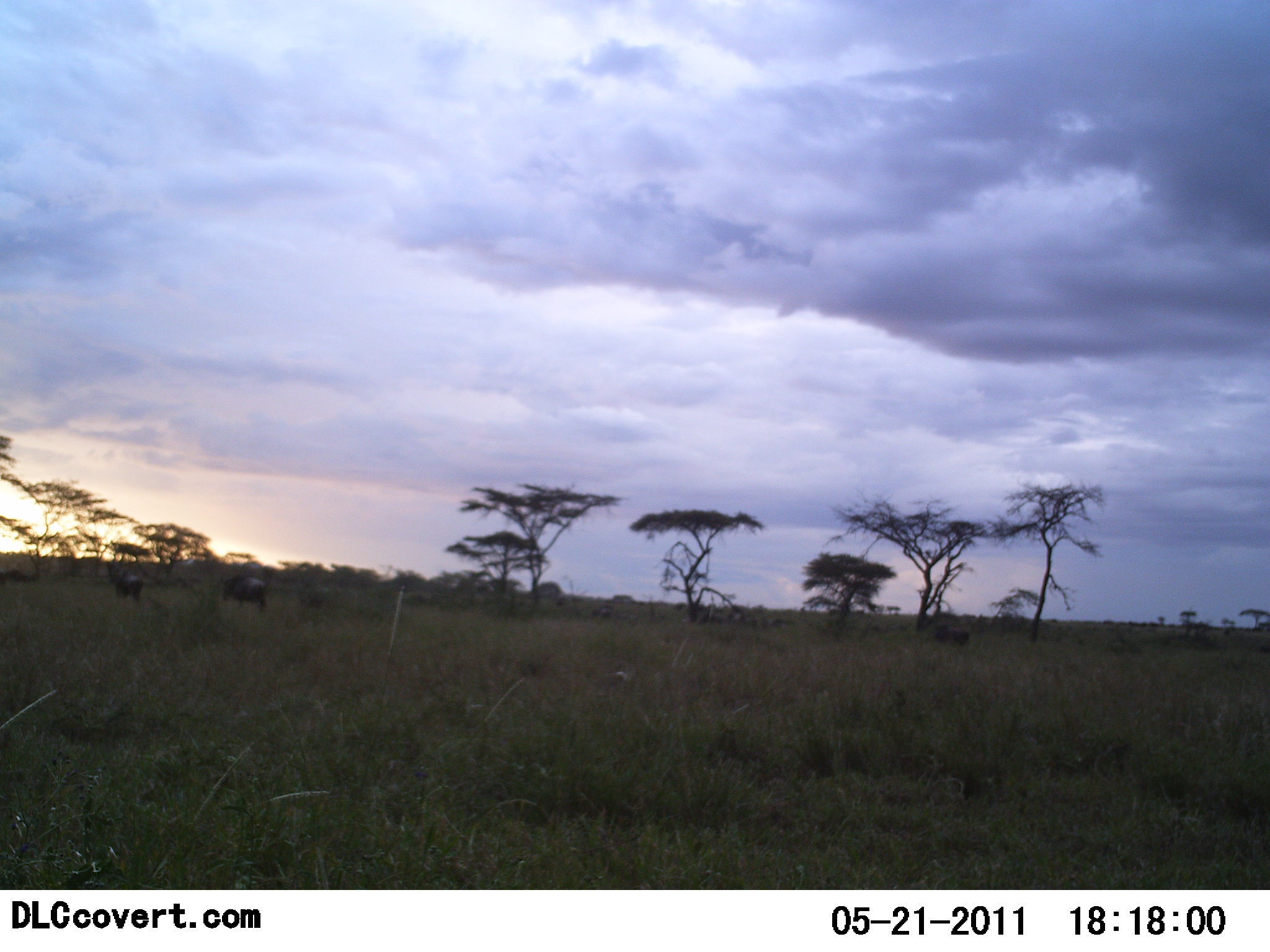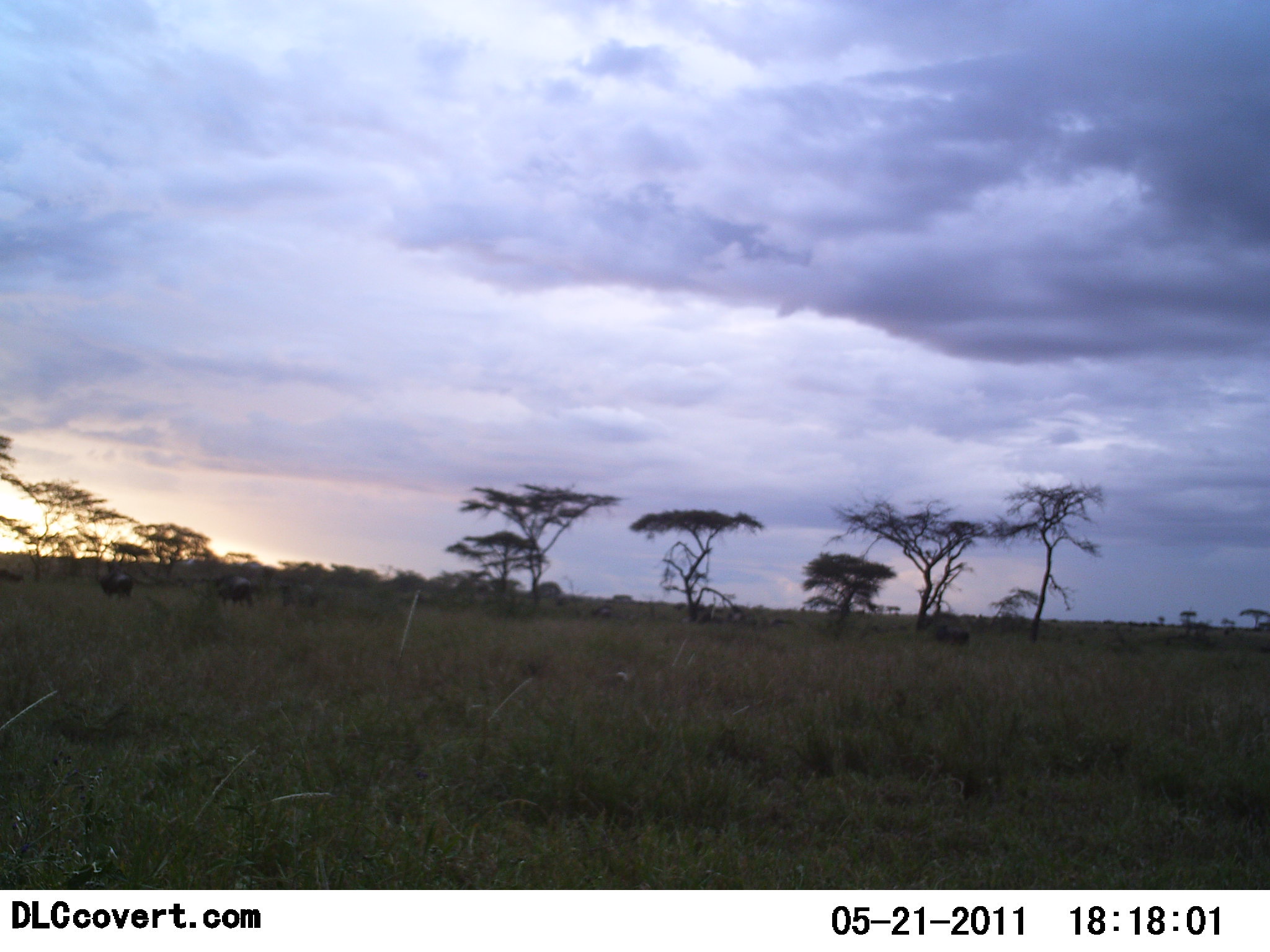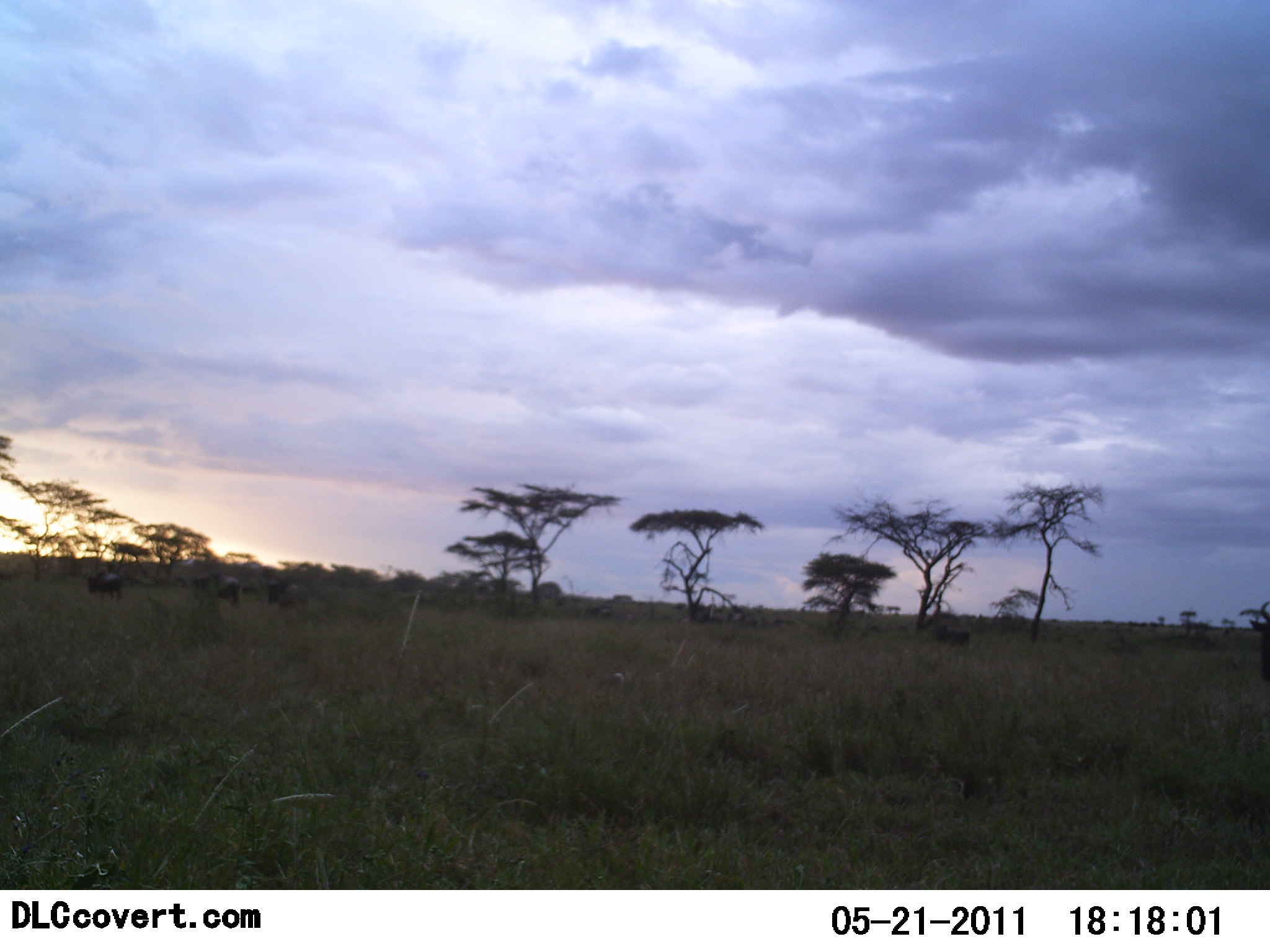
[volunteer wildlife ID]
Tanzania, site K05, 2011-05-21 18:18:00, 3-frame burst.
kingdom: Animalia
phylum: Chordata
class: Mammalia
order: Artiodactyla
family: Bovidae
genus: Connochaetes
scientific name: Connochaetes taurinus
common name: blue wildebeest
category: wildebeest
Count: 4.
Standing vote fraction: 0%.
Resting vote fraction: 0%.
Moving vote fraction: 100%.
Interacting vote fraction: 0%.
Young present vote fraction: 0%.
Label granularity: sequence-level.